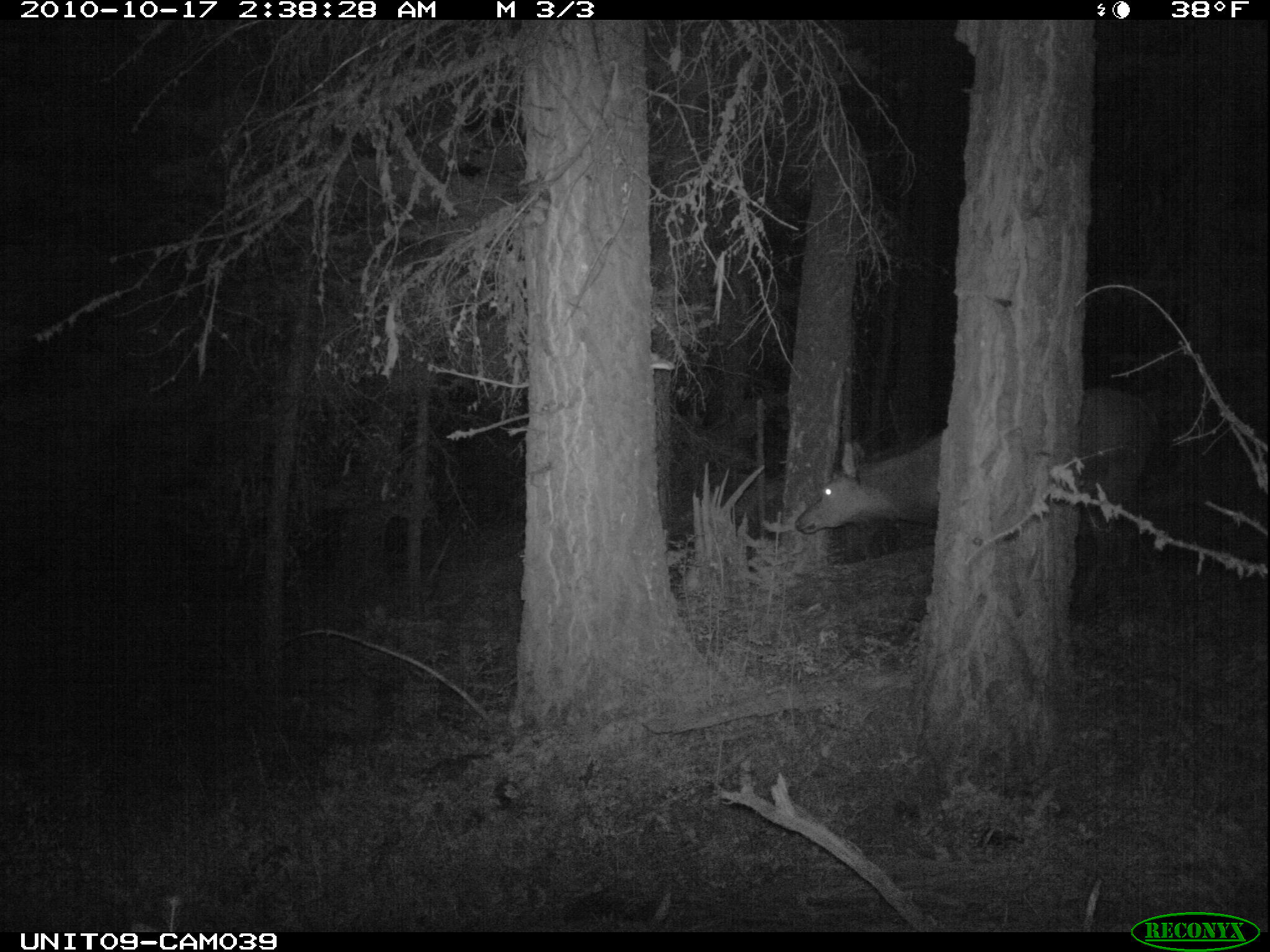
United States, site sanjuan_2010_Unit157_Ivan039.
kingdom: Animalia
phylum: Chordata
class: Mammalia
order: Artiodactyla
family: Cervidae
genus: Cervus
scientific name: Cervus elaphus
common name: red deer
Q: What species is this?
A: Cervus elaphus (red deer).